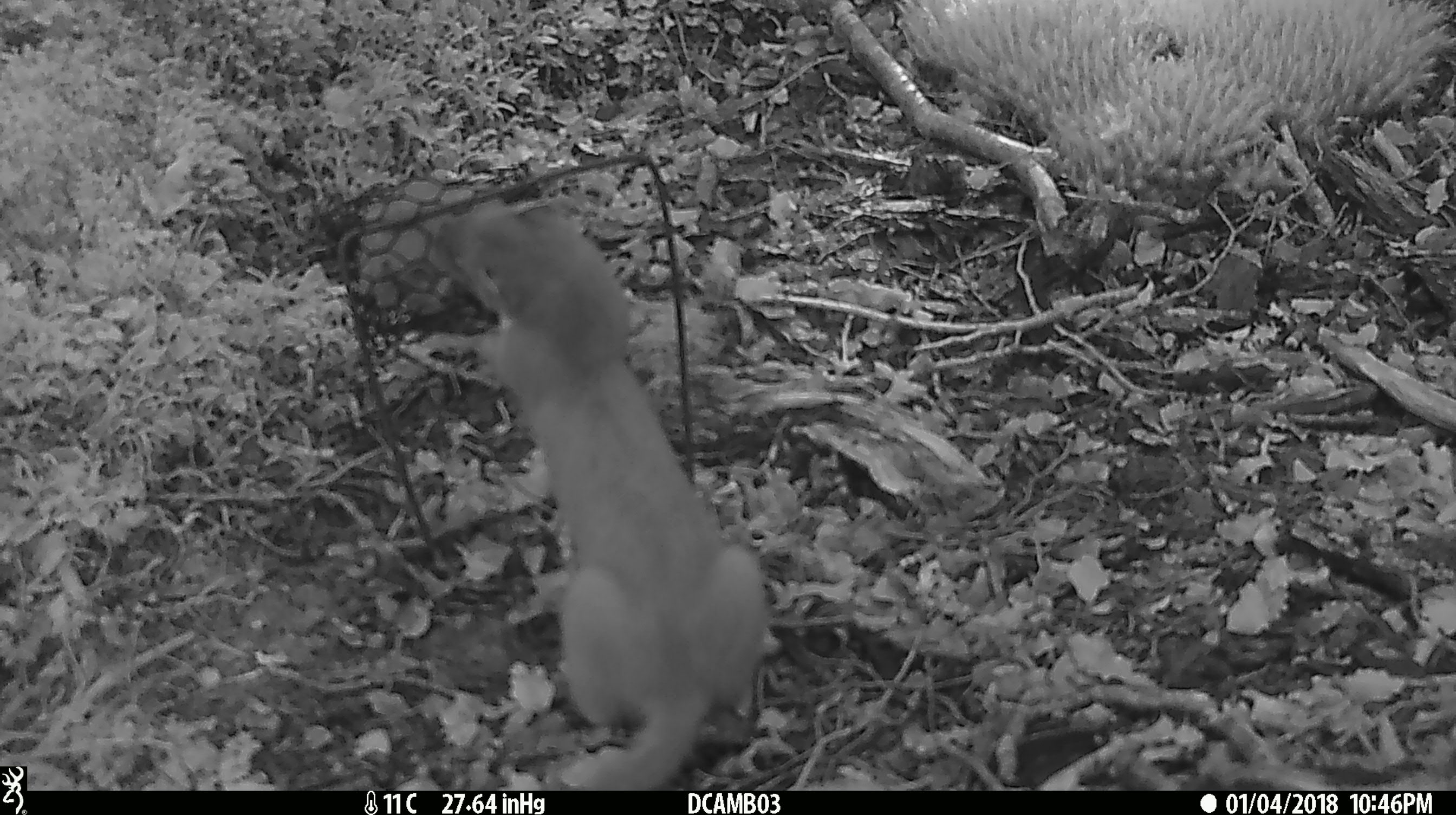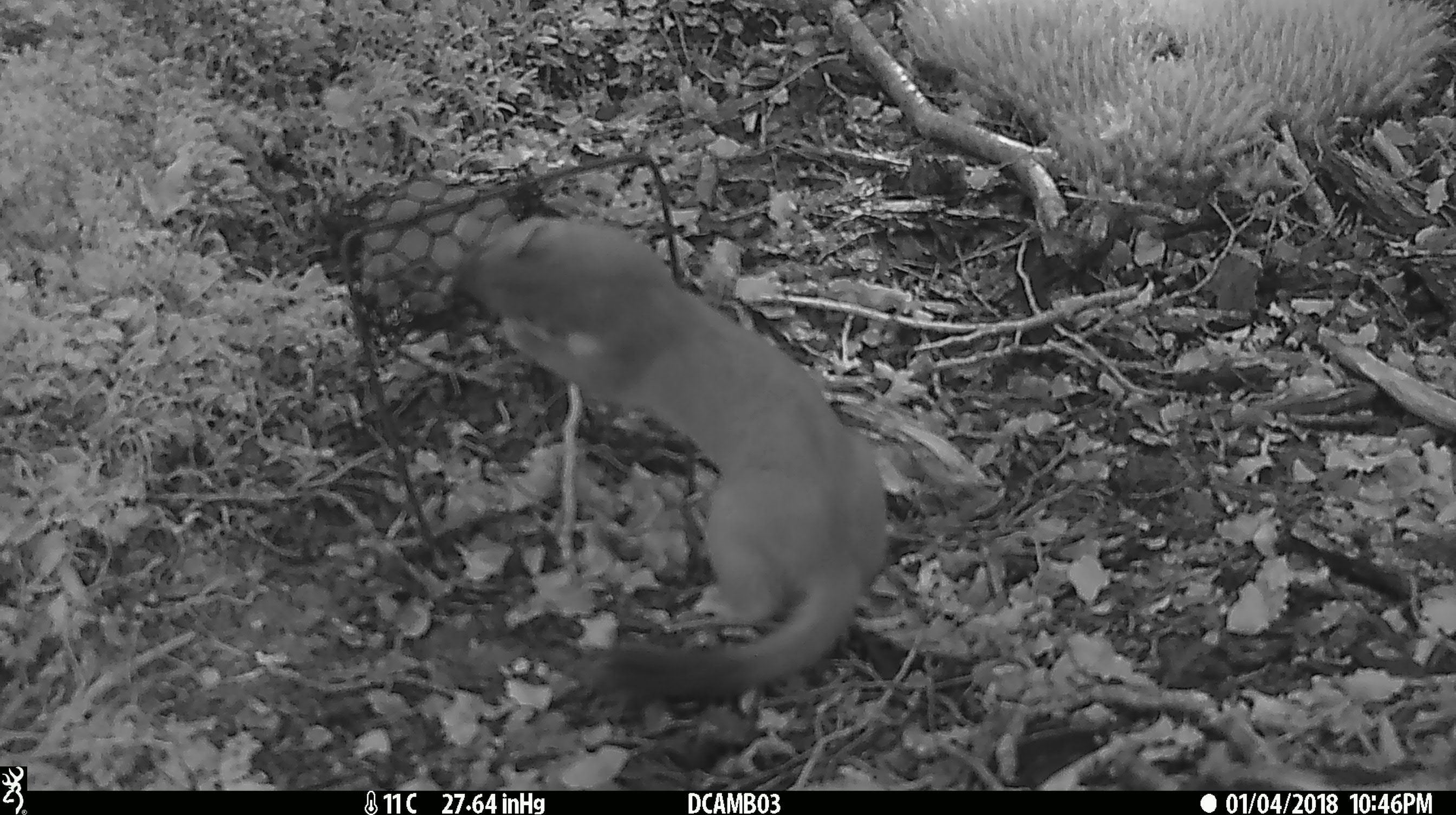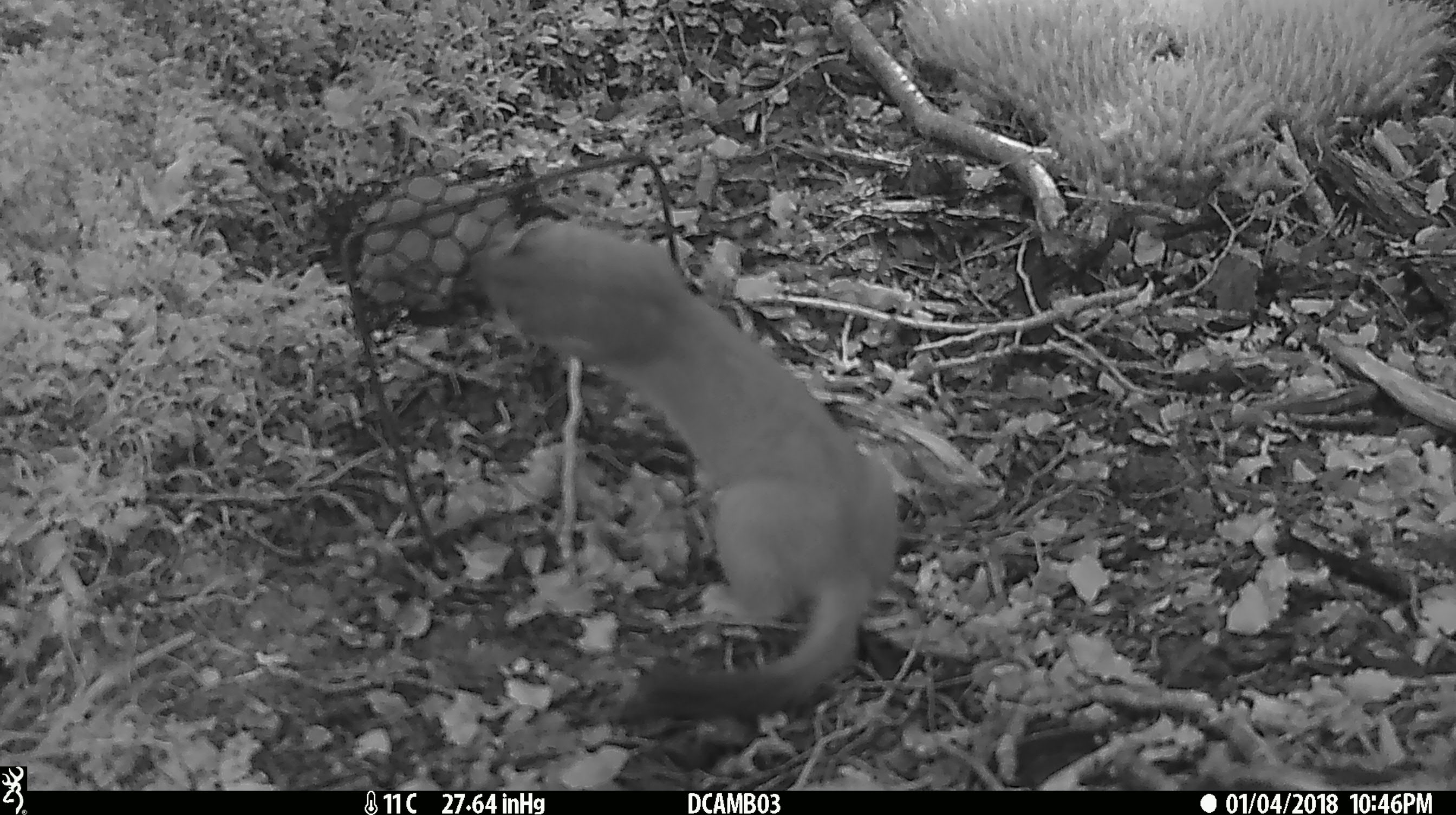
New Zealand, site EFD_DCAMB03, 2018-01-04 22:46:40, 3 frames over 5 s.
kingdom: Animalia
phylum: Chordata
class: Mammalia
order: Carnivora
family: Mustelidae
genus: Mustela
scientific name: Mustela erminea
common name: stoat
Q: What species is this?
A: Stoat (Mustela erminea).